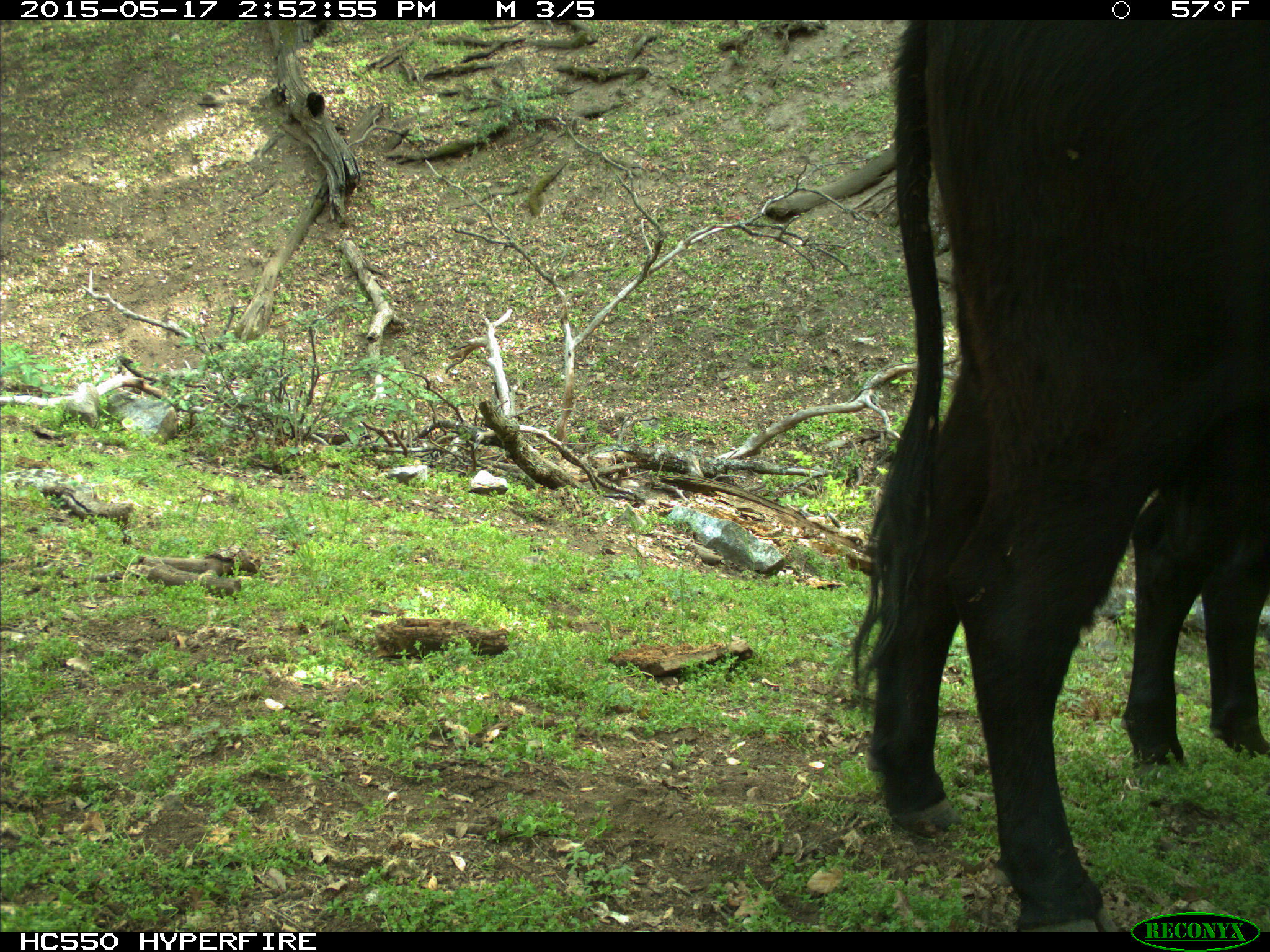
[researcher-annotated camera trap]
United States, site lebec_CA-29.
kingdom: Animalia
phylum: Chordata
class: Mammalia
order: Artiodactyla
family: Bovidae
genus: Bos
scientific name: Bos taurus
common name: domestic cow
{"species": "Bos taurus (domestic cow)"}